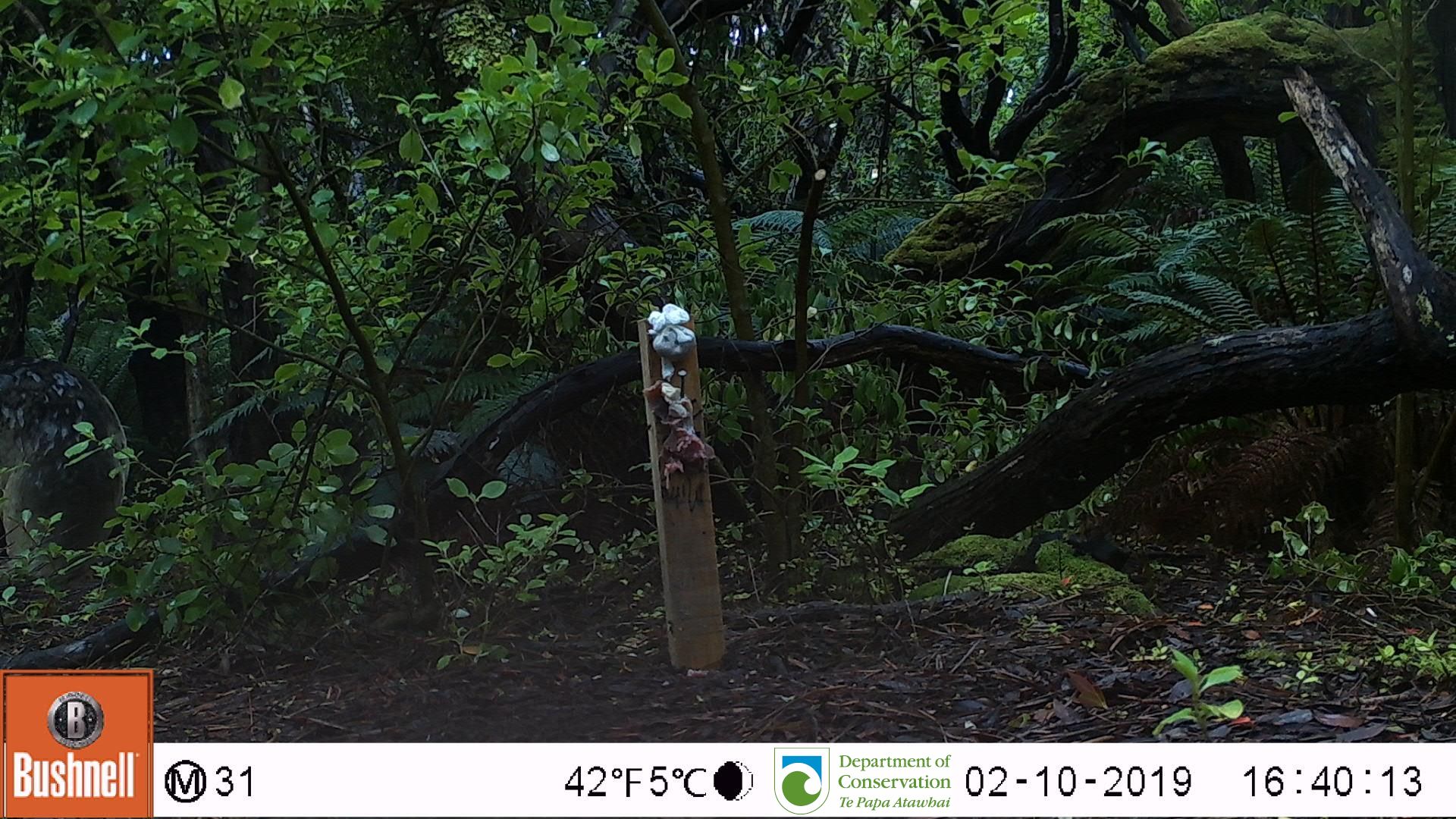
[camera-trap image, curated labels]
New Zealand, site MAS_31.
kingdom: Animalia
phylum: Chordata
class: Mammalia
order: Carnivora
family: Otariidae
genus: Phocarctos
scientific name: Phocarctos hookeri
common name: new zealand sea lion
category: sealion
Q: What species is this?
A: Sealion (new zealand sea lion) (Phocarctos hookeri).